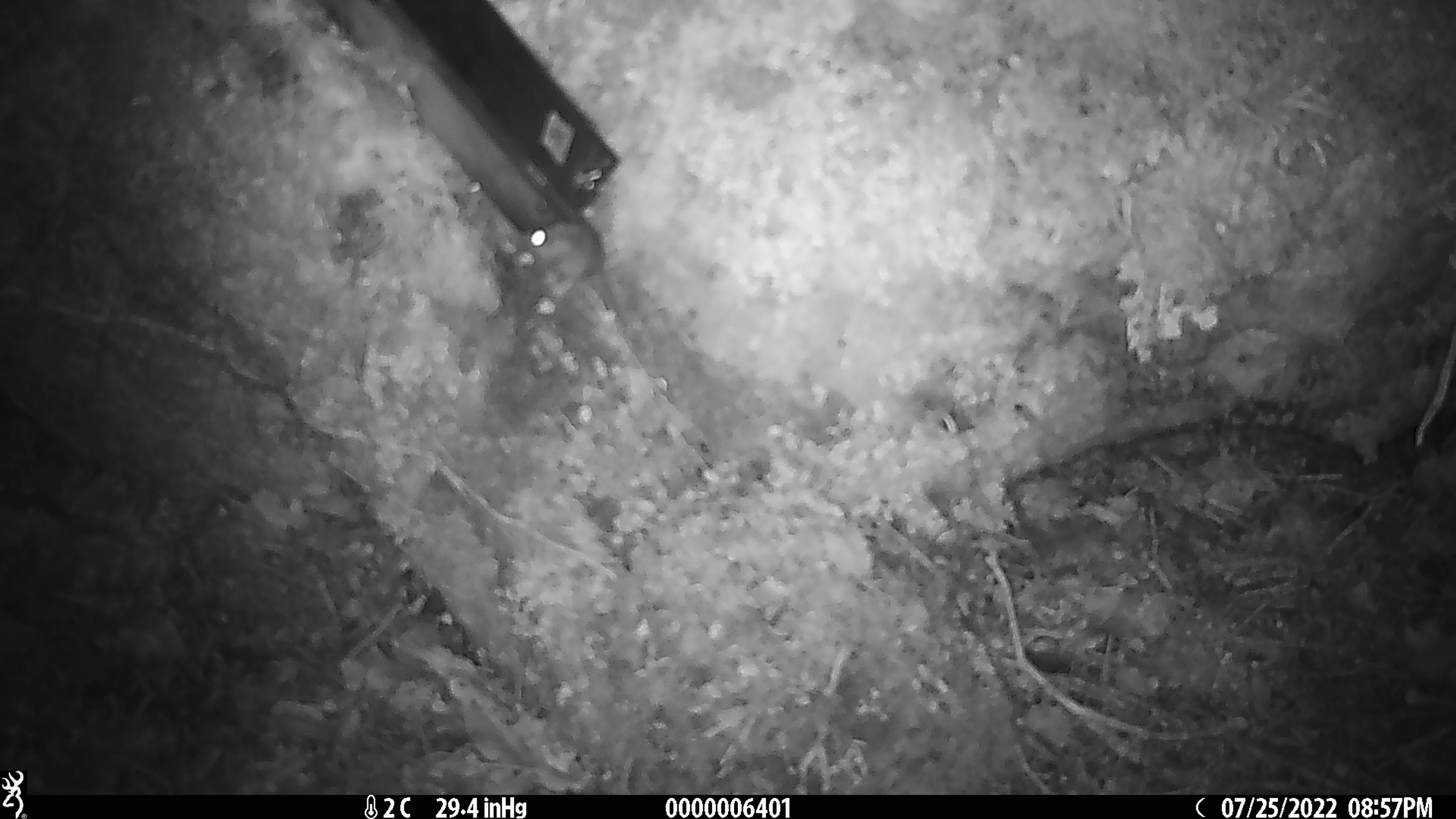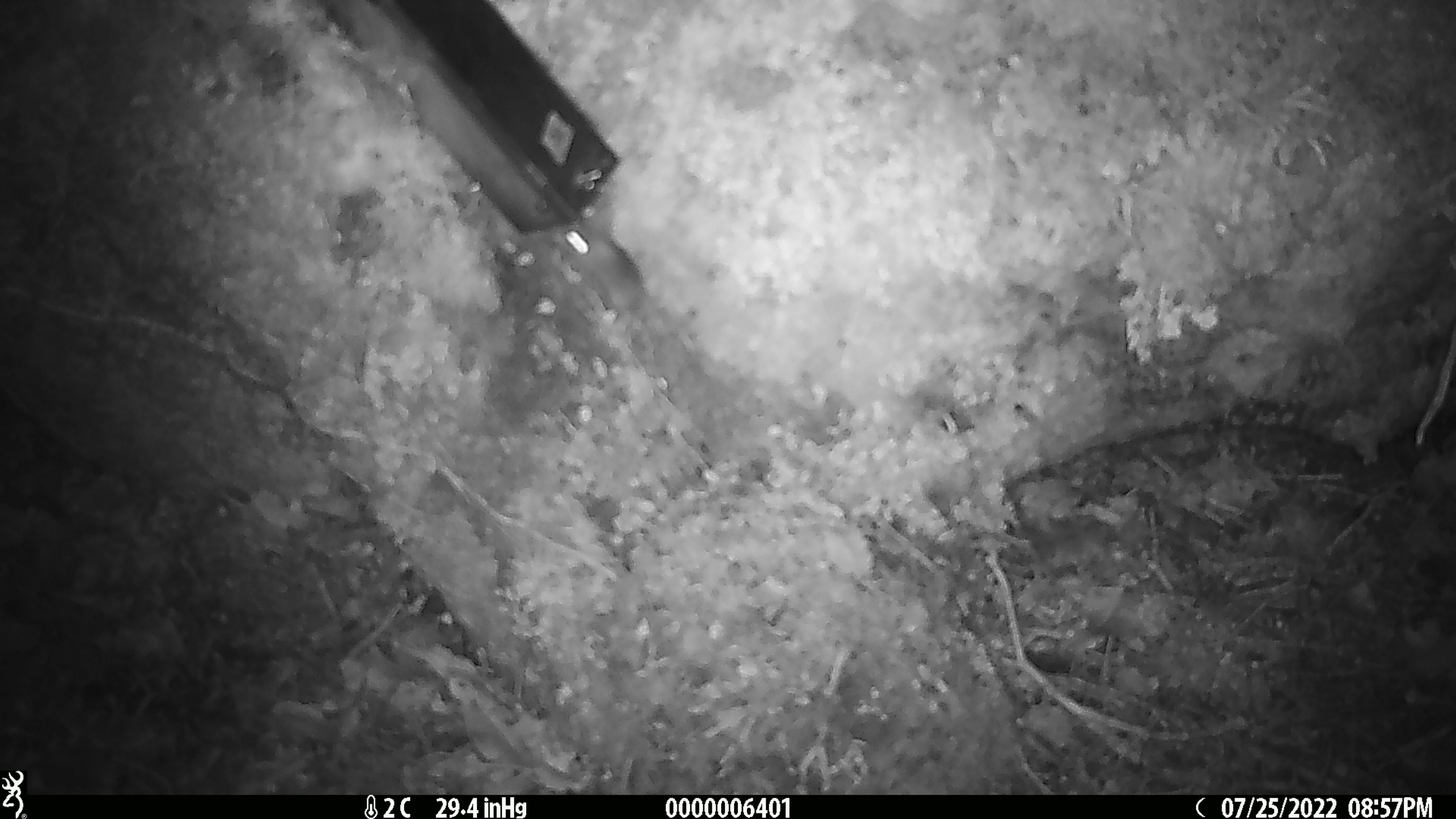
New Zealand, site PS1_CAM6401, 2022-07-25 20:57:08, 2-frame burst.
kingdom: Animalia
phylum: Chordata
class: Mammalia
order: Rodentia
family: Muridae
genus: Mus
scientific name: Mus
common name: mouse